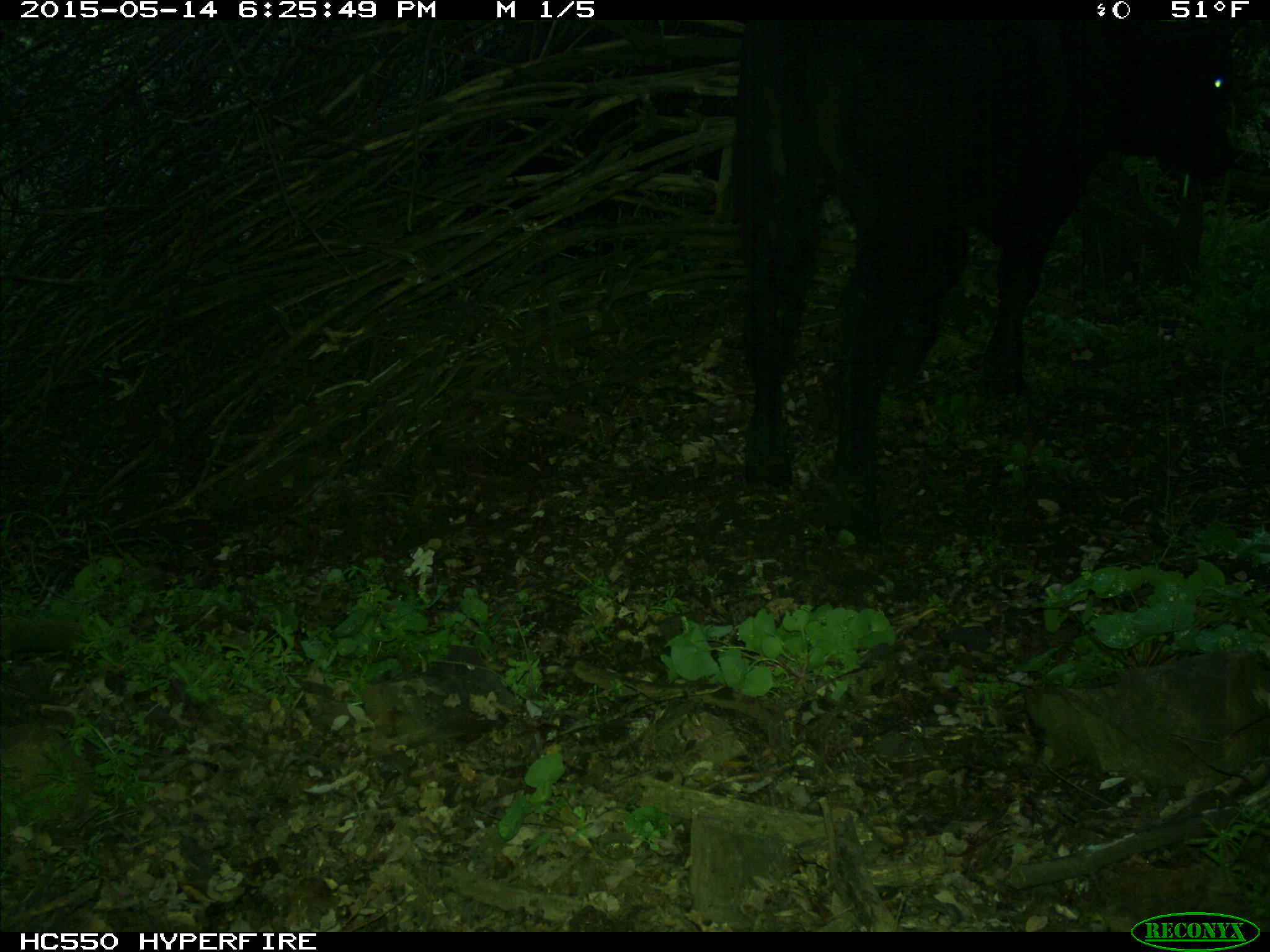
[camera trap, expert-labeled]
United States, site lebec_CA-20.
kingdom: Animalia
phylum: Chordata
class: Mammalia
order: Artiodactyla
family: Bovidae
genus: Bos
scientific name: Bos taurus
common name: domestic cow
Bos taurus (domestic cow).